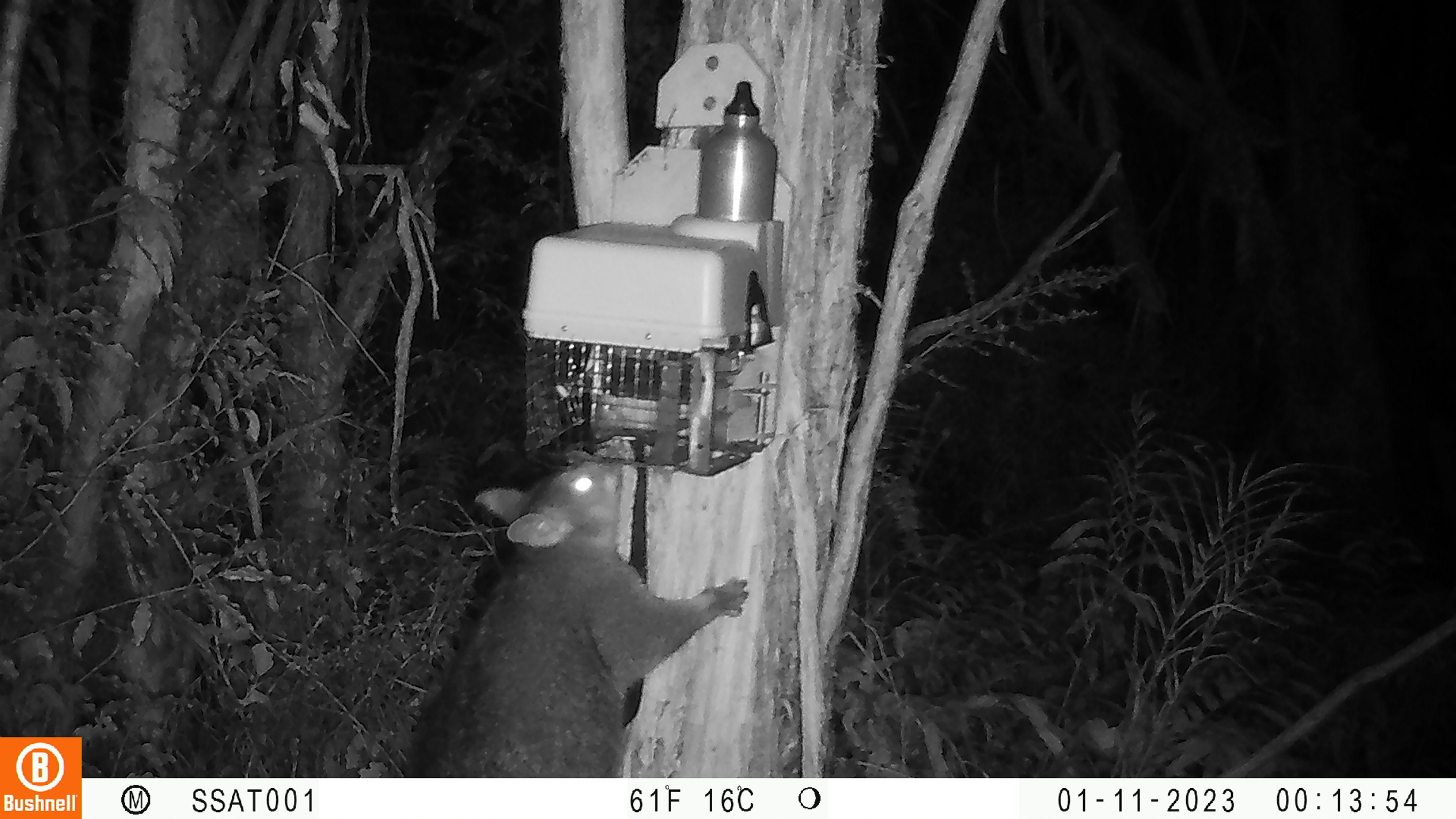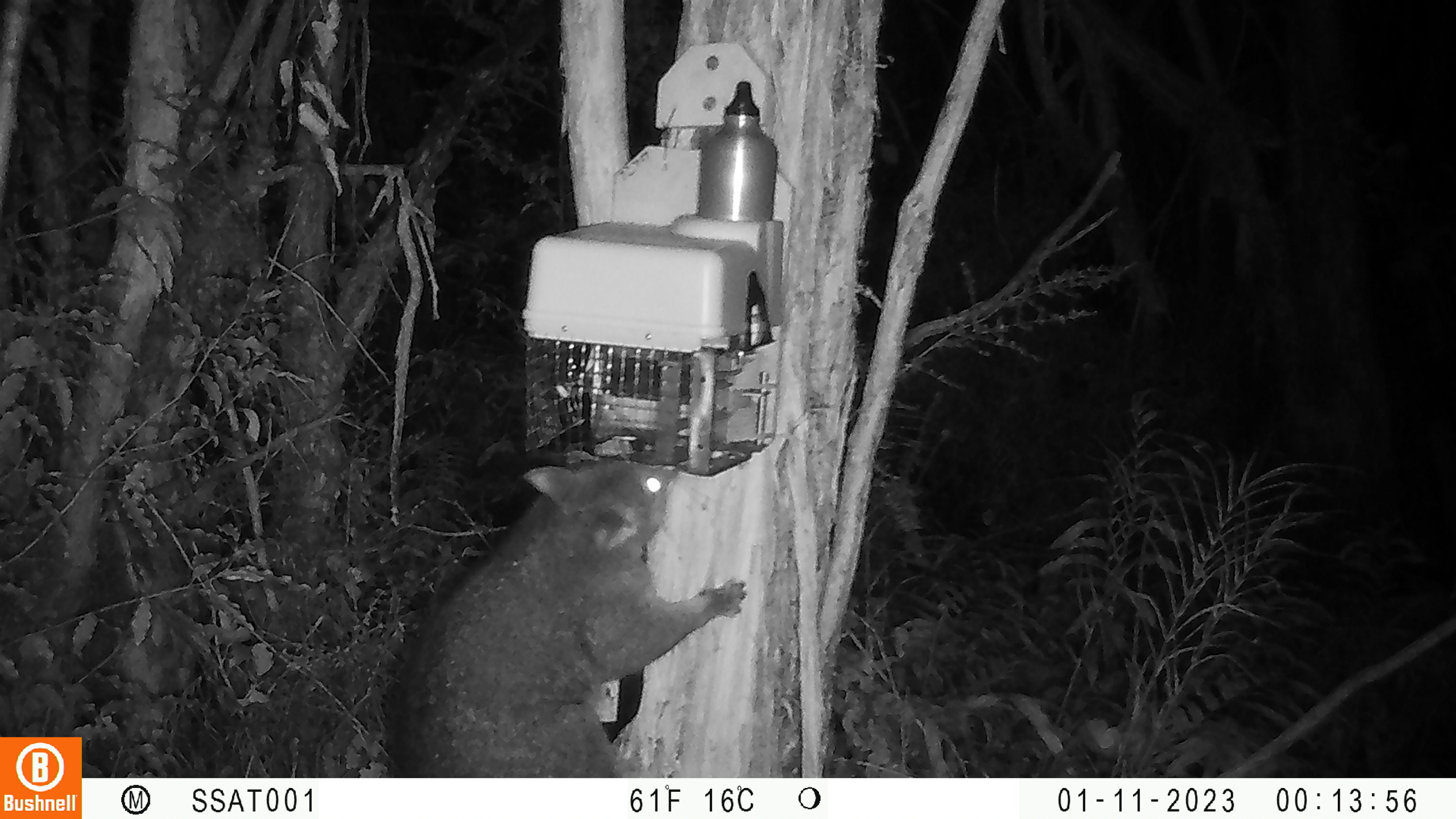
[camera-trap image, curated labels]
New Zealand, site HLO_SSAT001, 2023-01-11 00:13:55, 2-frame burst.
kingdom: Animalia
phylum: Chordata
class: Mammalia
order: Diprotodontia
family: Phalangeridae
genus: Trichosurus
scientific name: Trichosurus vulpecula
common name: common brushtail possum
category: possum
Possum (common brushtail possum) (Trichosurus vulpecula).